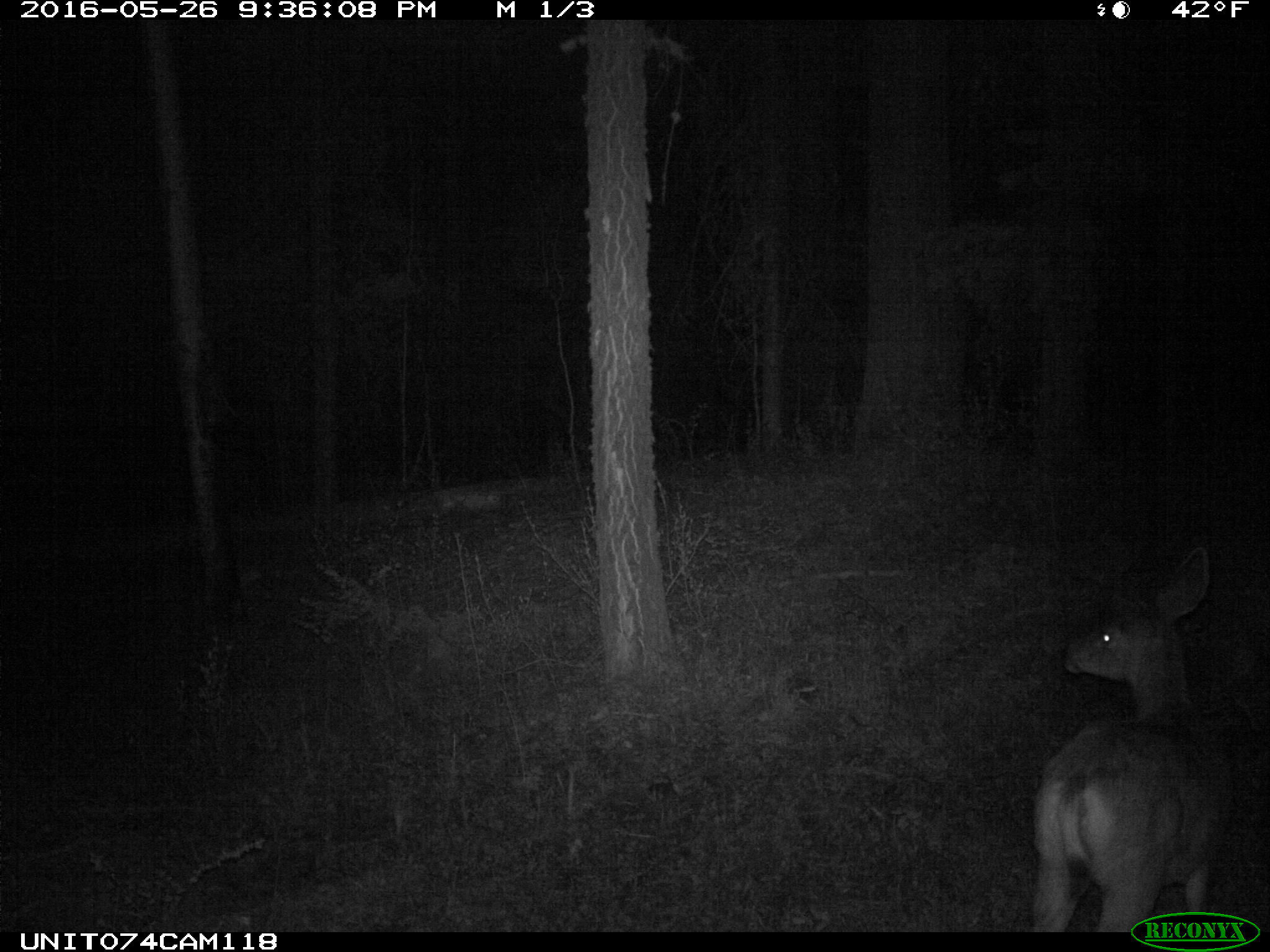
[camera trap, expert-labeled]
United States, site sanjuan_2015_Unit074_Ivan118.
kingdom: Animalia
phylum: Chordata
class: Mammalia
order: Artiodactyla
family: Cervidae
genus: Odocoileus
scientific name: Odocoileus hemionus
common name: mule deer